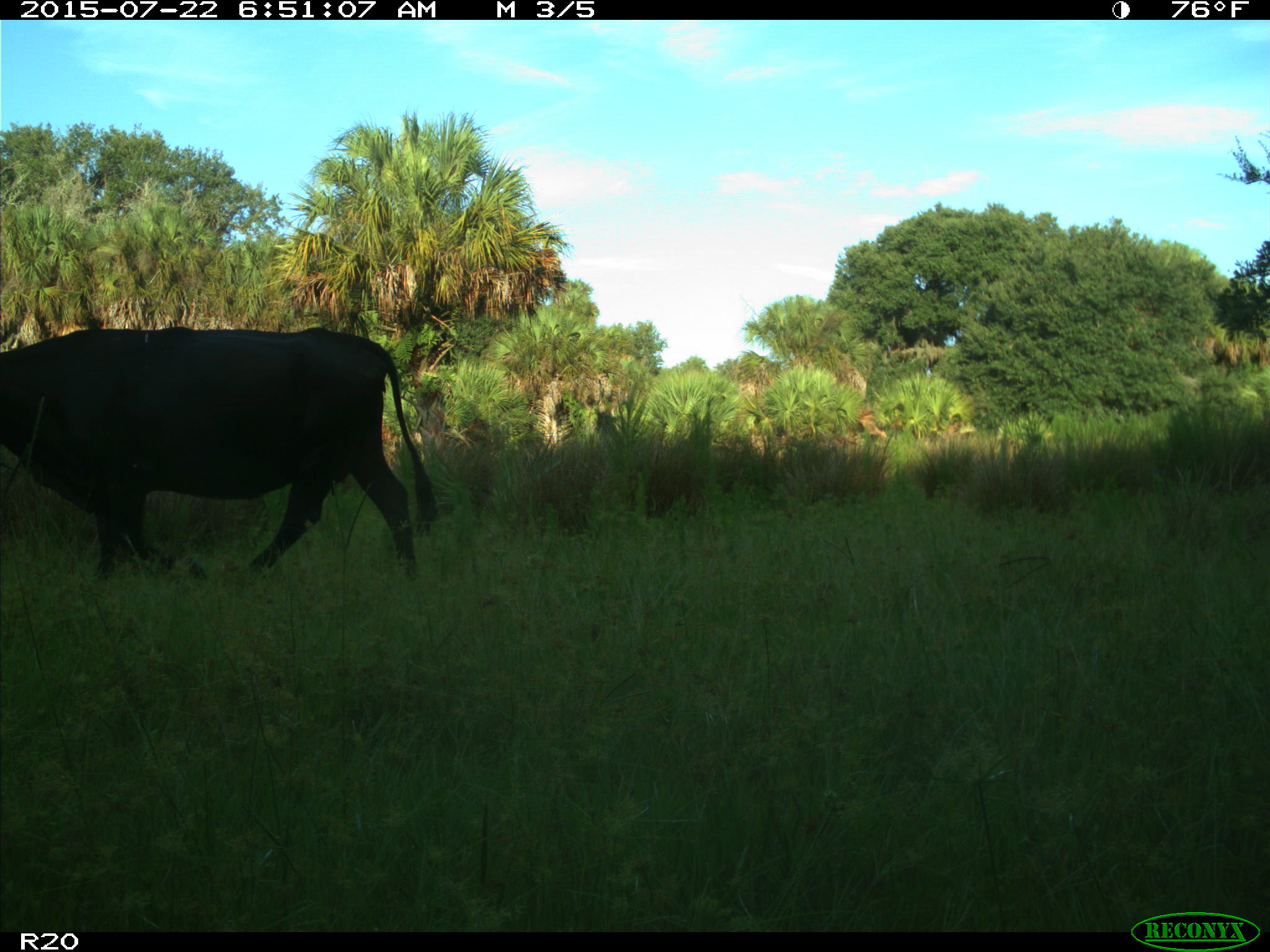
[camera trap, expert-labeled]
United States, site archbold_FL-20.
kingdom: Animalia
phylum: Chordata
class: Mammalia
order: Artiodactyla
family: Bovidae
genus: Bos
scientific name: Bos taurus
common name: domestic cow